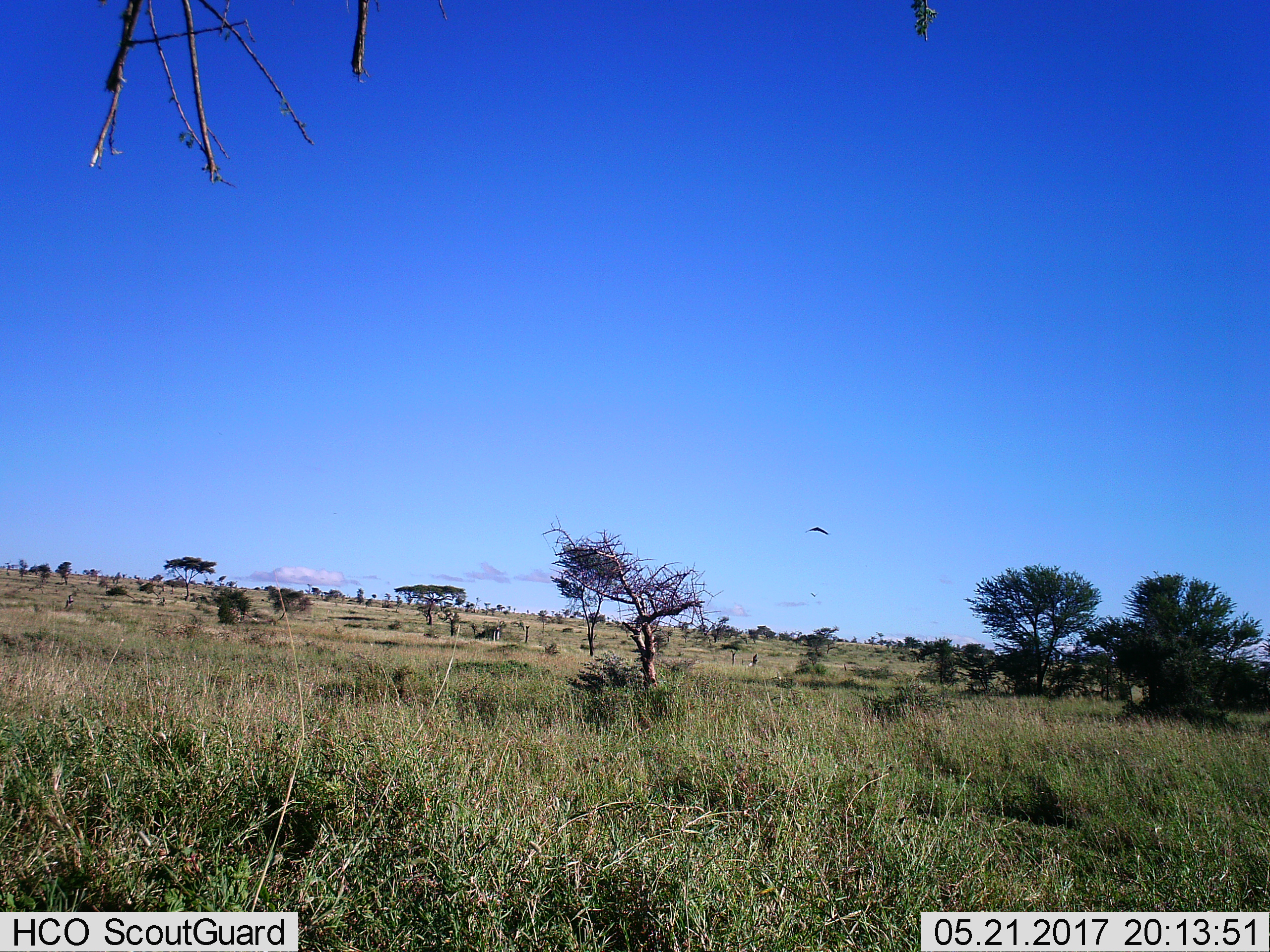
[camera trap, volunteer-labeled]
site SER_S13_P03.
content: unidentified animal